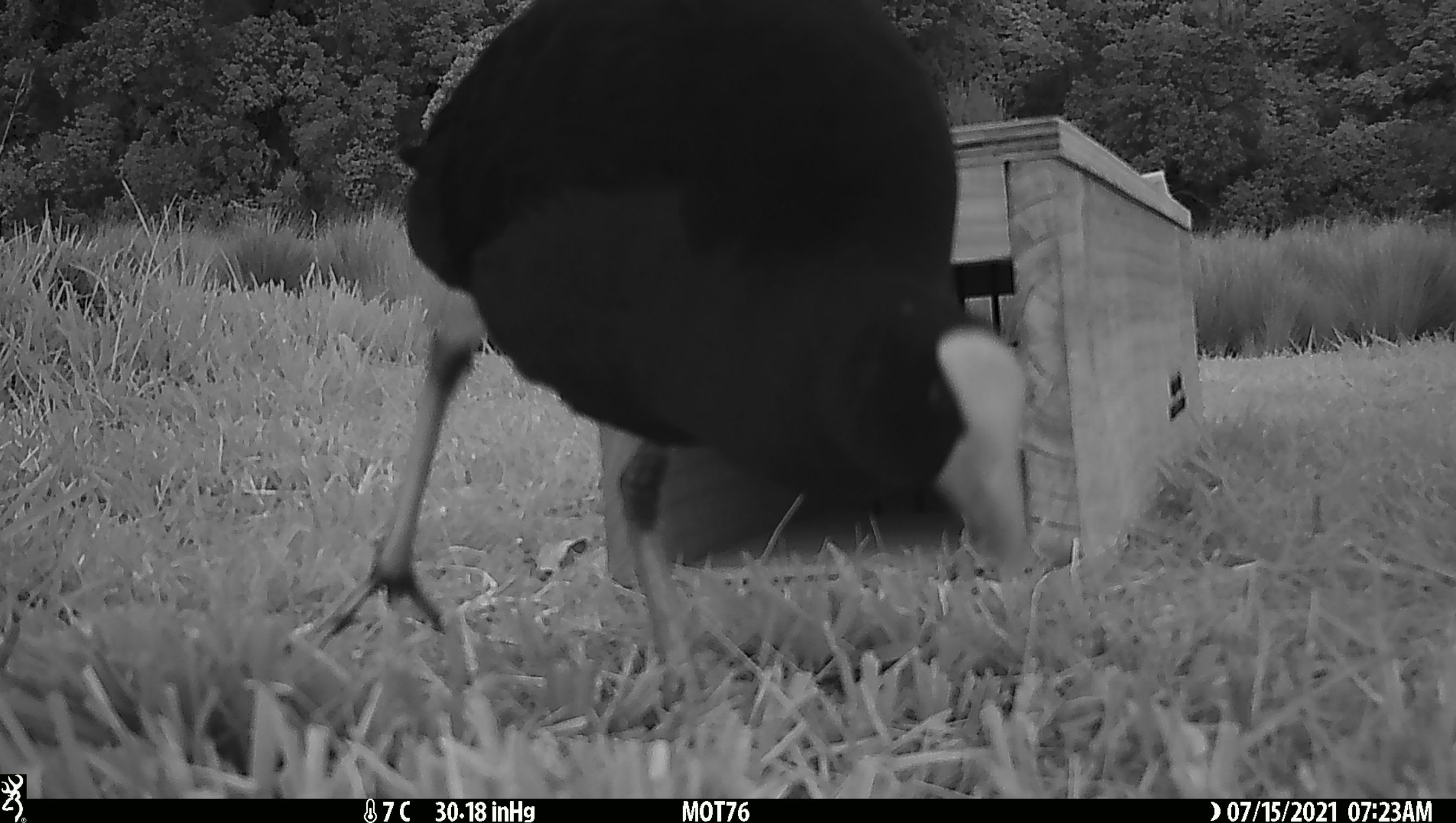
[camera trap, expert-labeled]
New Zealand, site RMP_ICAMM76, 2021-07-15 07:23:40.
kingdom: Animalia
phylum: Chordata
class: Aves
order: Gruiformes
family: Rallidae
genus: Porphyrio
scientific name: Porphyrio melanotus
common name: australasian swamphen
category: pukeko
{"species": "pukeko (australasian swamphen) (Porphyrio melanotus)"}